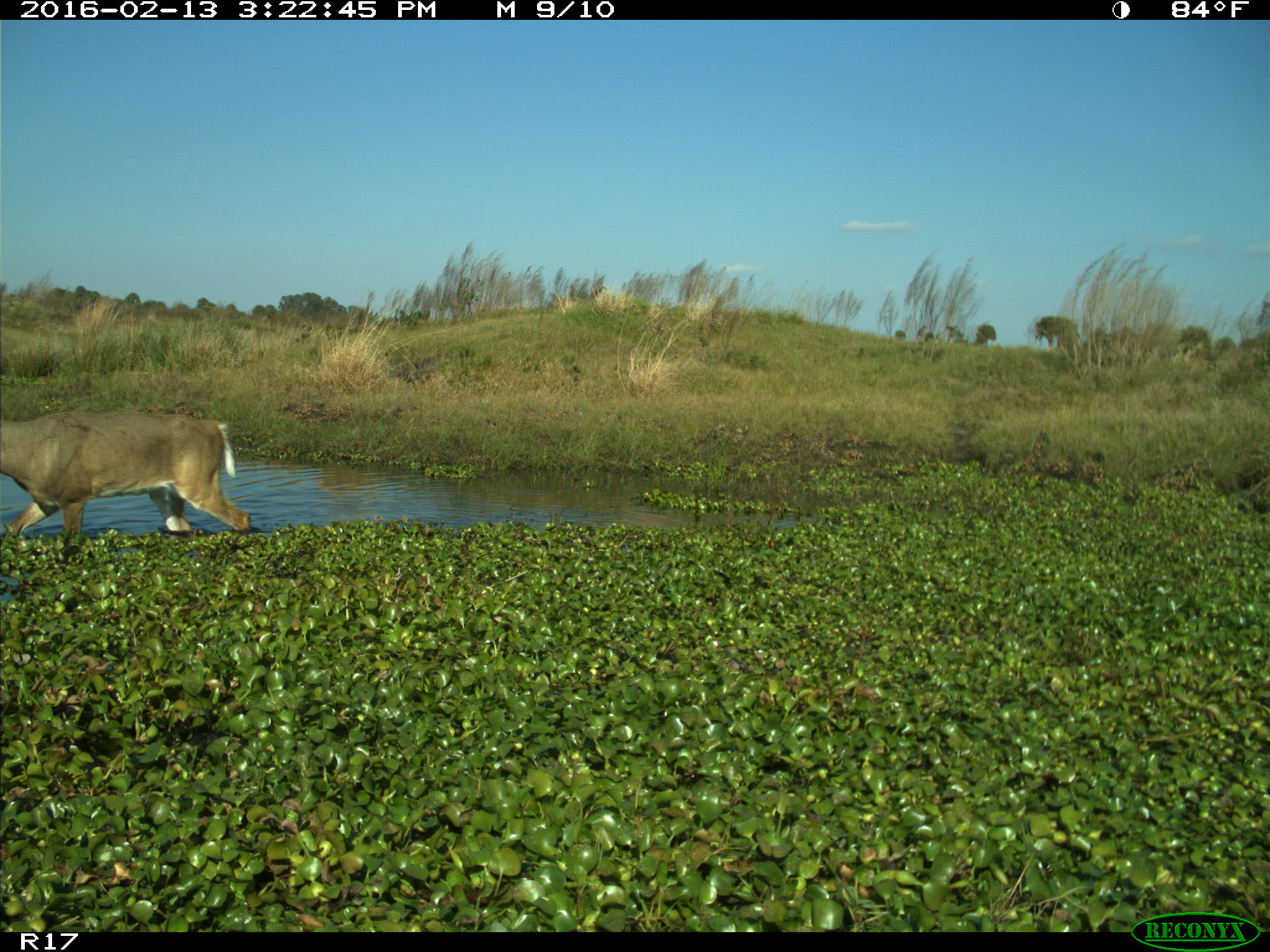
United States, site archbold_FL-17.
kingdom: Animalia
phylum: Chordata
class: Mammalia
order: Artiodactyla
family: Cervidae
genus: Odocoileus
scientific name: Odocoileus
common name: deer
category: unidentified deer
Unidentified deer (deer) (Odocoileus).